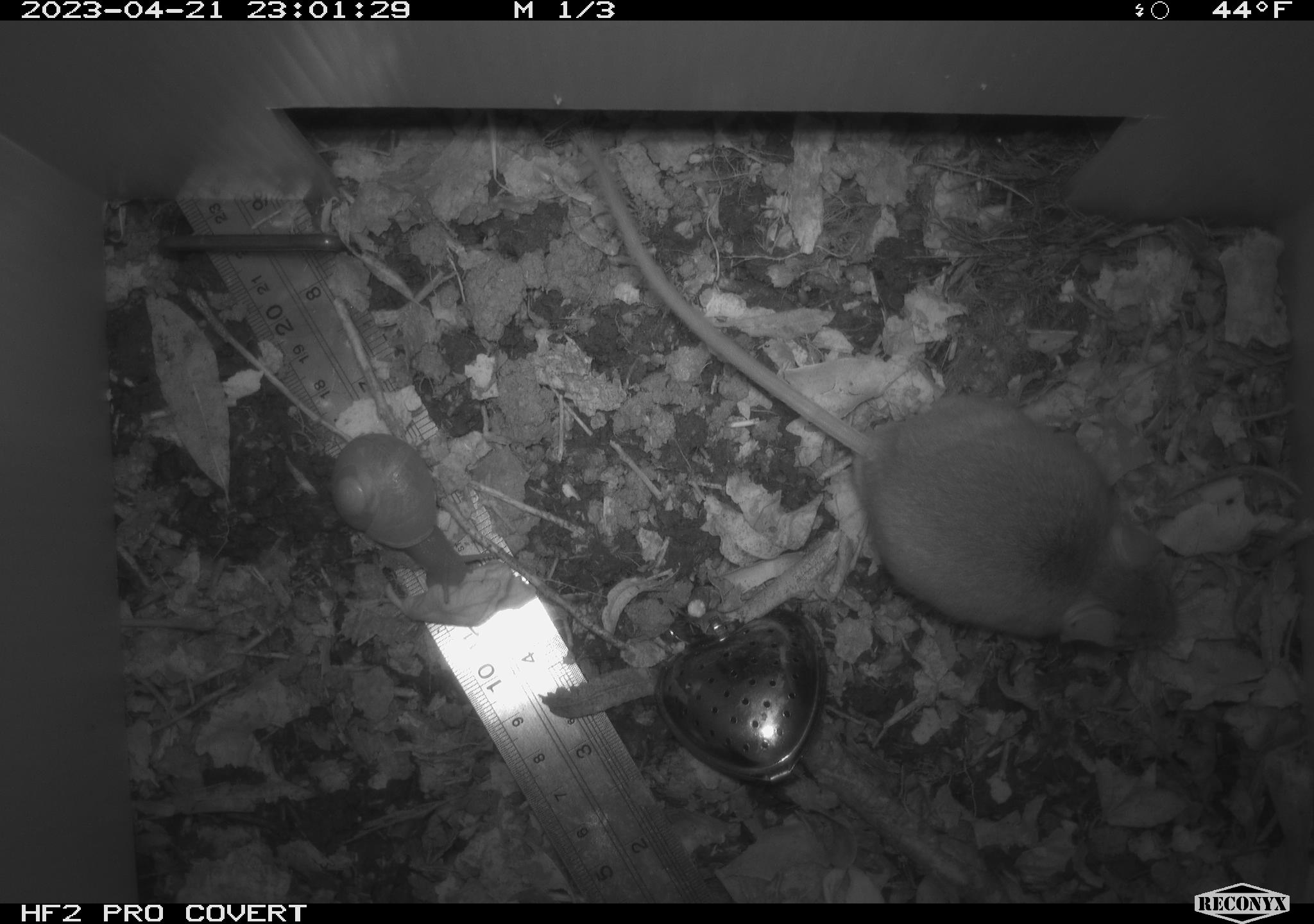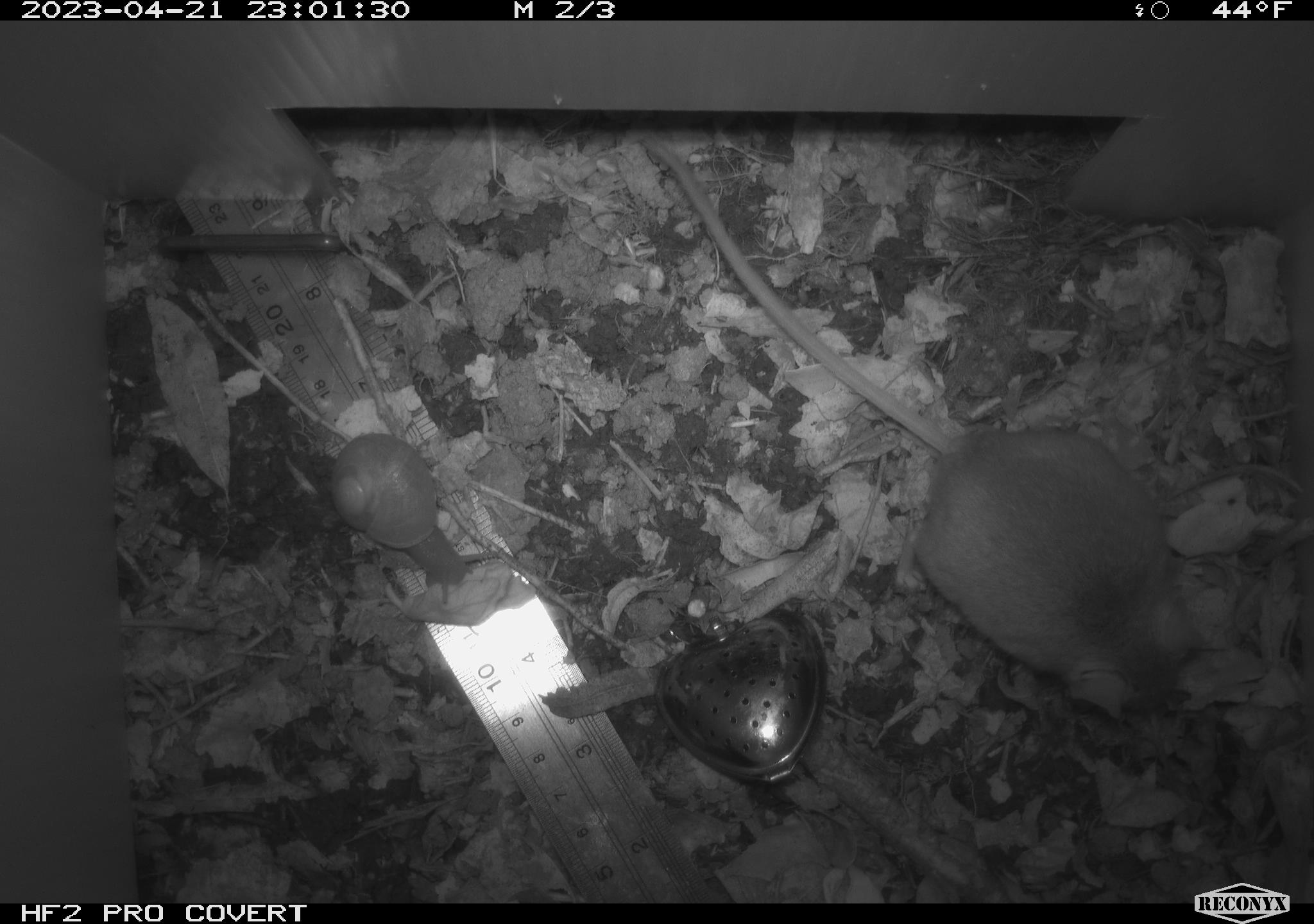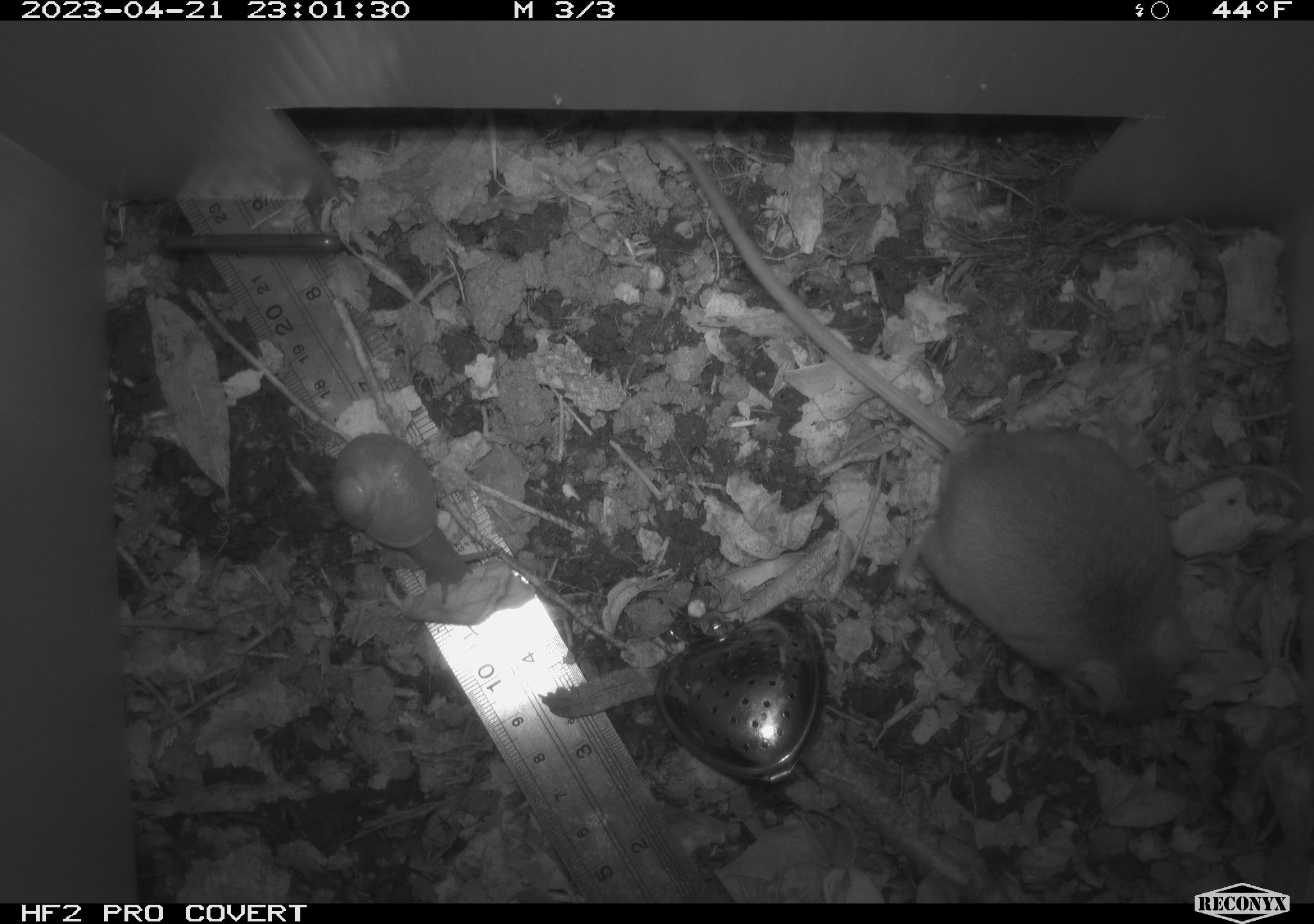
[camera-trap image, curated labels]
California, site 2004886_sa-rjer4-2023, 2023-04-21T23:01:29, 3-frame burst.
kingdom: Animalia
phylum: Chordata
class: Mammalia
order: Rodentia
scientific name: Rodentia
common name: mouse species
Mouse species (Rodentia).